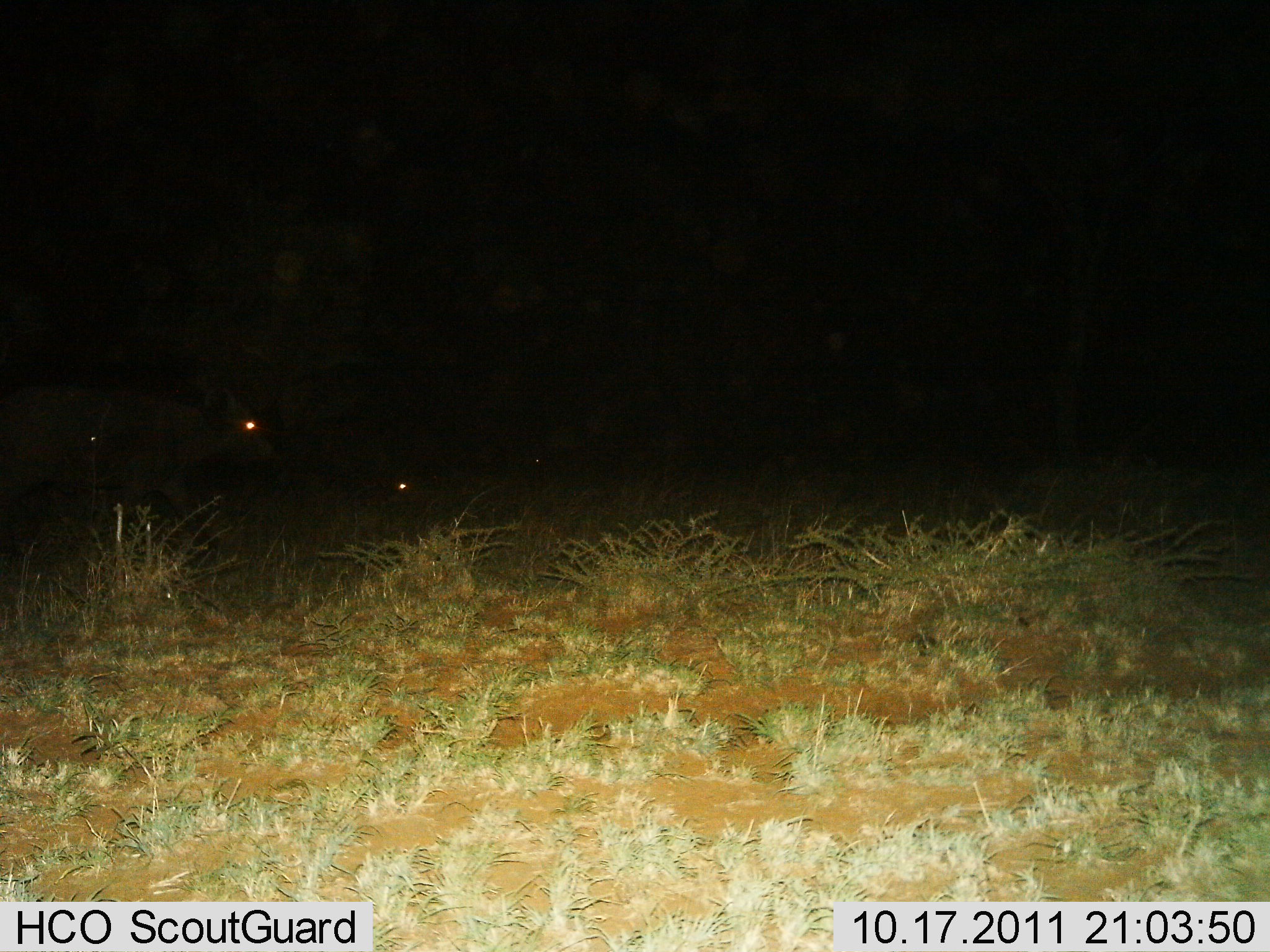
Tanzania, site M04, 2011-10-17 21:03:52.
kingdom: Animalia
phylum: Chordata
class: Mammalia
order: Artiodactyla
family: Bovidae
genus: Syncerus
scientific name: Syncerus caffer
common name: cape buffalo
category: buffalo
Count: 1.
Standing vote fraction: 0%.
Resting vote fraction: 0%.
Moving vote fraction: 100%.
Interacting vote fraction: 0%.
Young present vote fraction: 0%.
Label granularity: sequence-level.